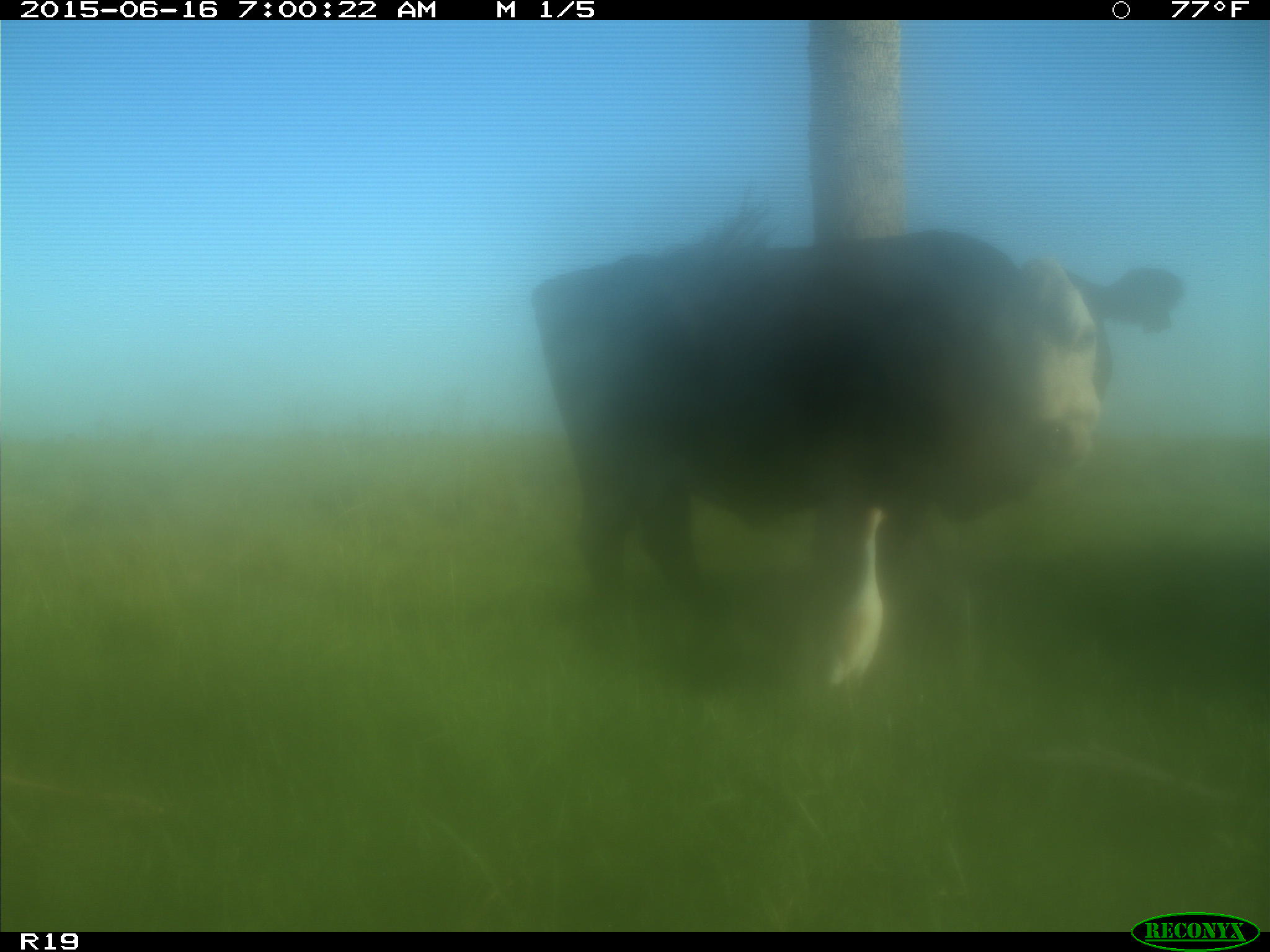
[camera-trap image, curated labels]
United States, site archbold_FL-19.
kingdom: Animalia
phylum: Chordata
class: Mammalia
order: Artiodactyla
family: Bovidae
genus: Bos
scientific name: Bos taurus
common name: domestic cow